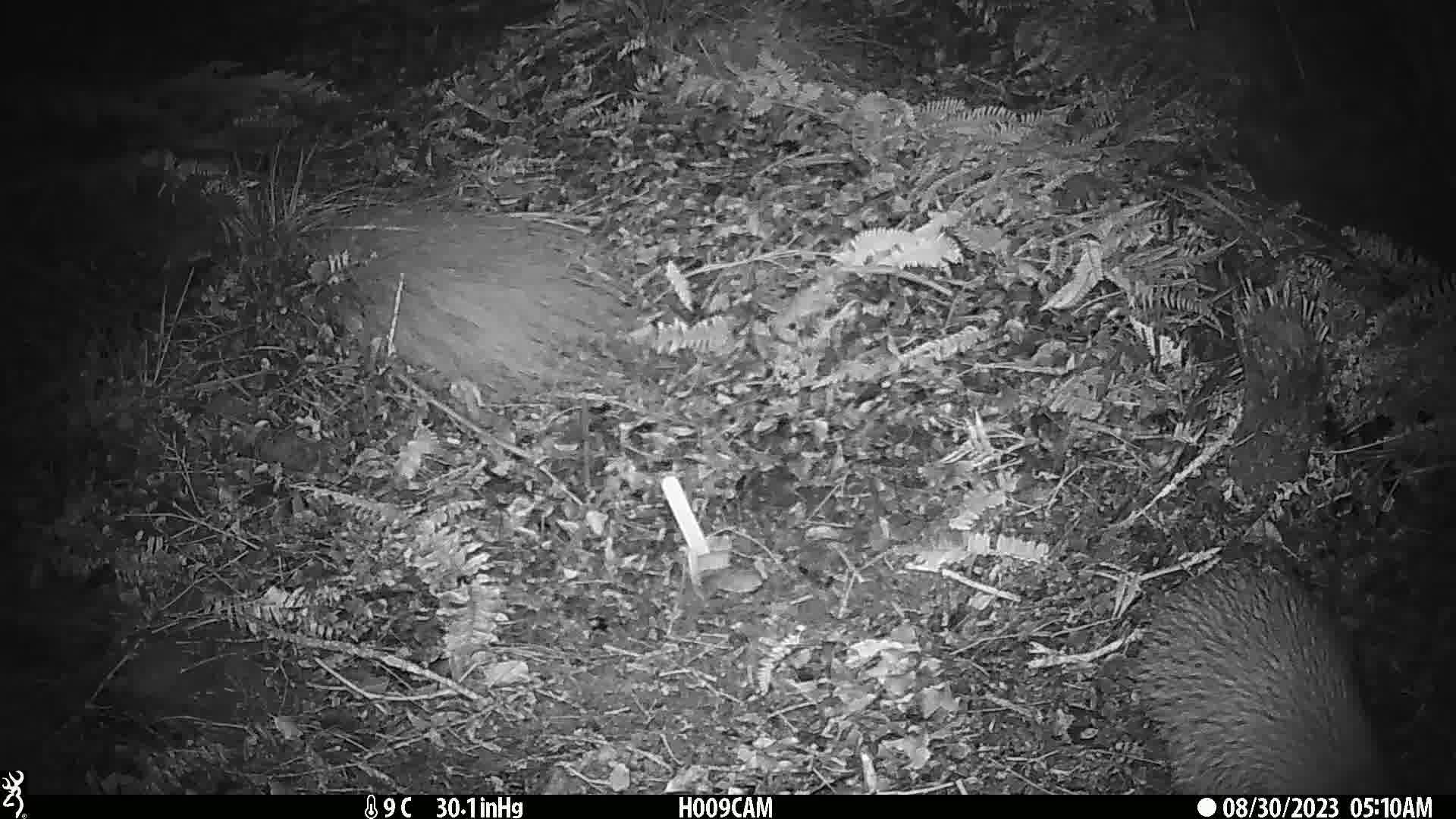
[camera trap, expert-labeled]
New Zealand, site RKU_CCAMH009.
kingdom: Animalia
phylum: Chordata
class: Aves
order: Apterygiformes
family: Apterygidae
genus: Apteryx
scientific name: Apteryx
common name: kiwi